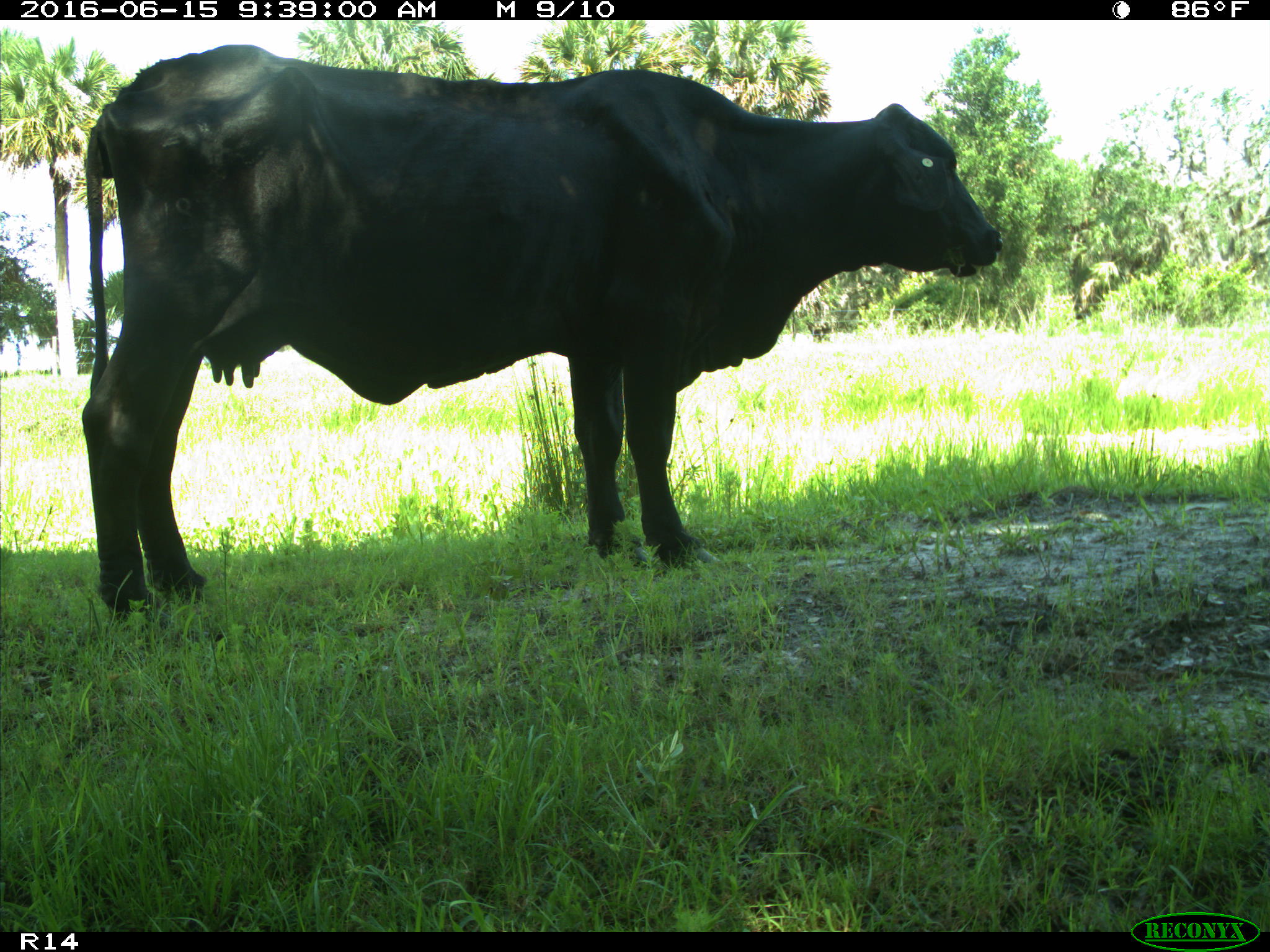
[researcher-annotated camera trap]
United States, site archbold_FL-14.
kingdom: Animalia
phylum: Chordata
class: Mammalia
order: Artiodactyla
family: Bovidae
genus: Bos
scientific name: Bos taurus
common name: domestic cow